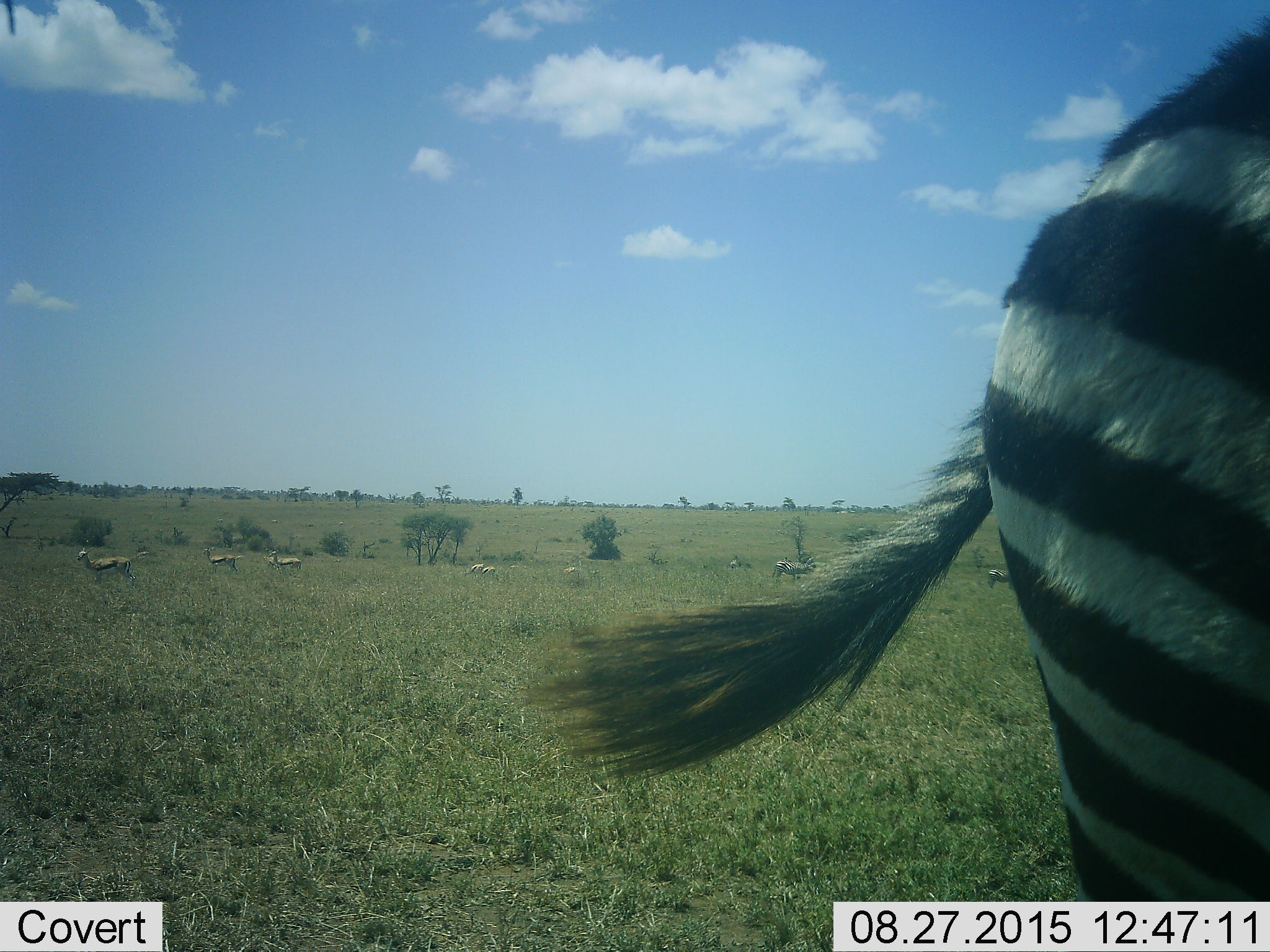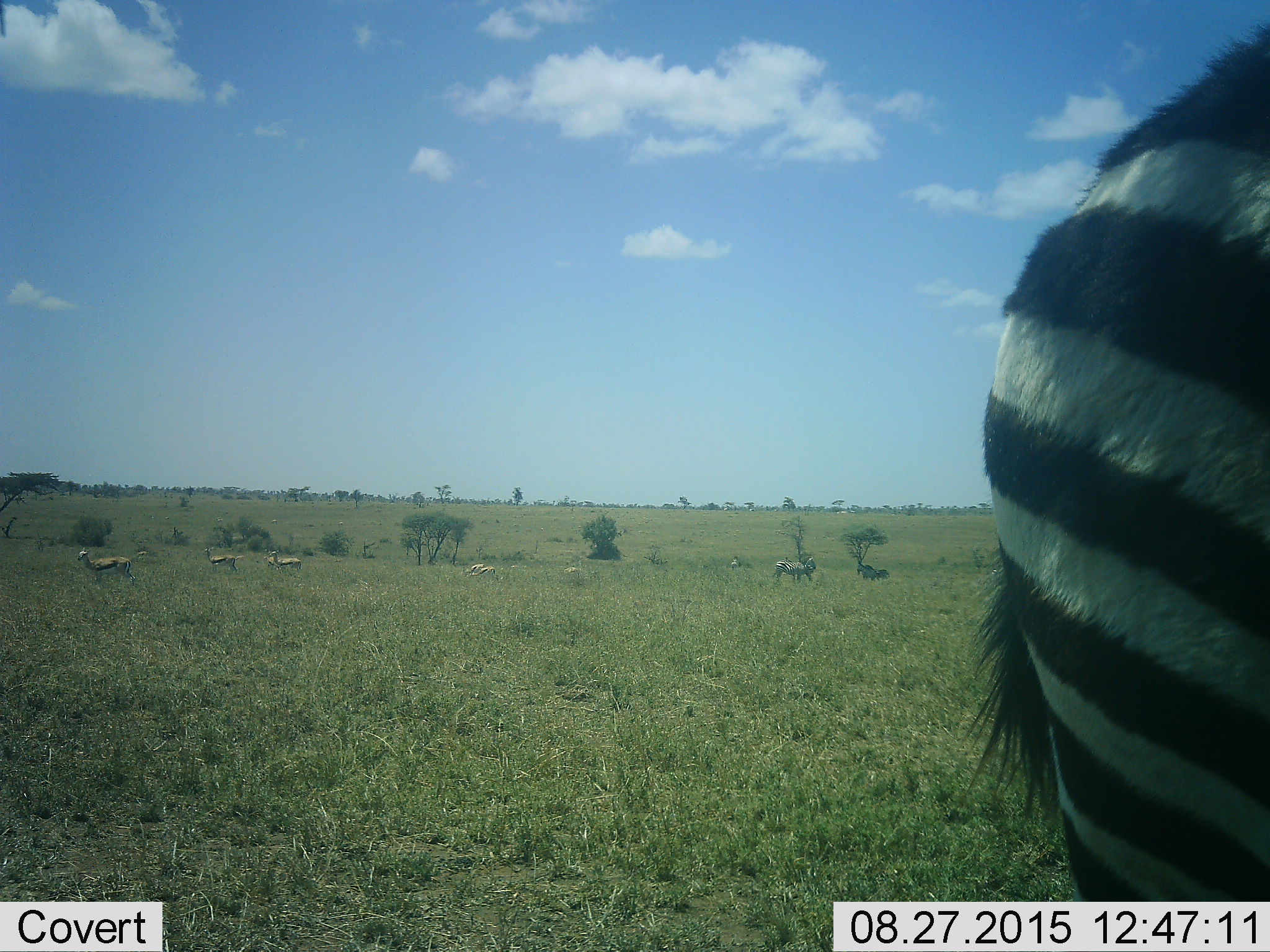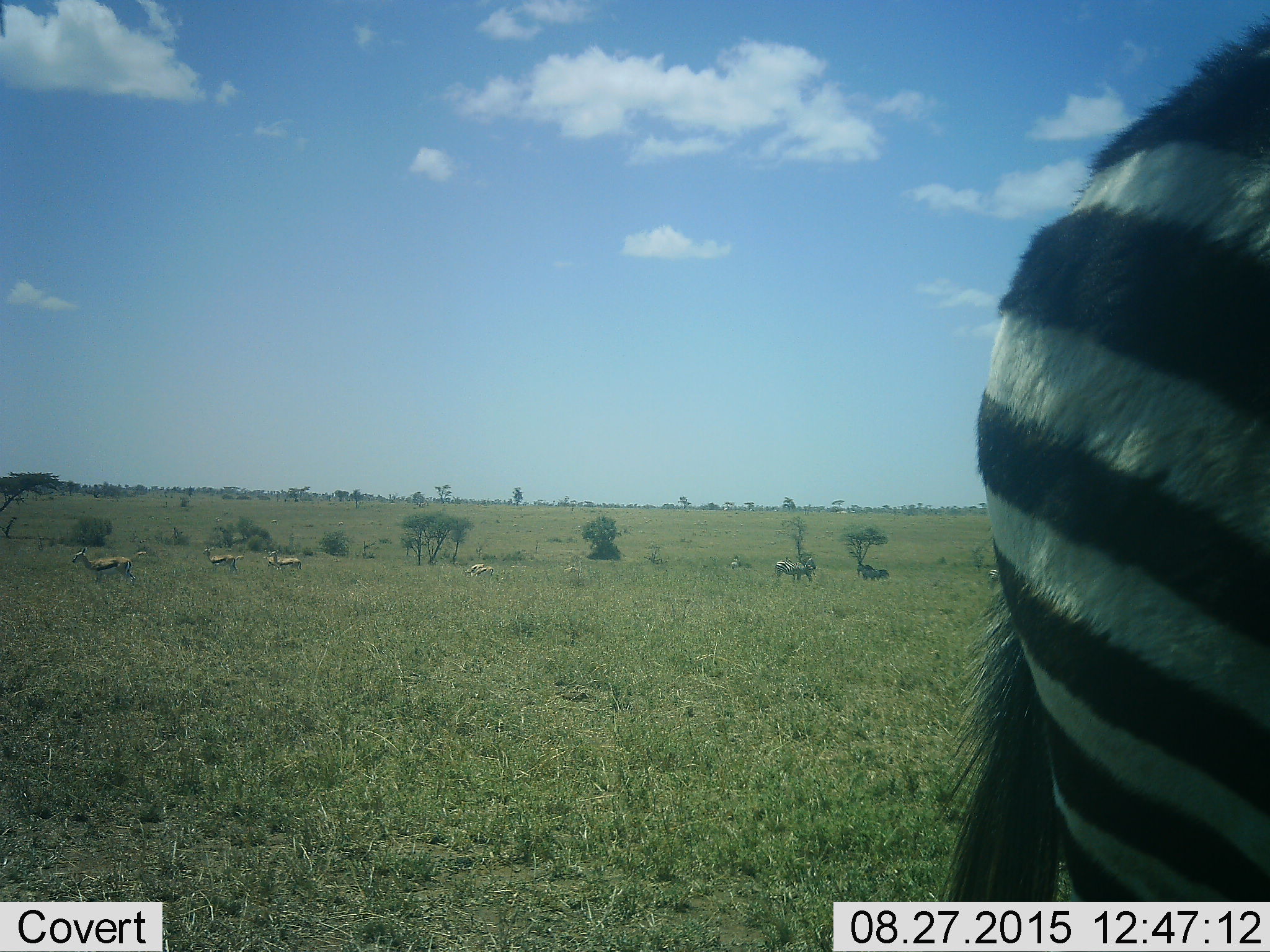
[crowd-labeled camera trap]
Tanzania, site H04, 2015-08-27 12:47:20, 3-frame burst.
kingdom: Animalia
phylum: Chordata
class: Mammalia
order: Artiodactyla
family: Bovidae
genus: Eudorcas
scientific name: Eudorcas thomsonii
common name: thomson's gazelle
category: gazellethomsons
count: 11-50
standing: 100%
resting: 0%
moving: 11%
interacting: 0%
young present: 0%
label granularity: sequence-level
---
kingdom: Animalia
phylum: Chordata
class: Mammalia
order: Perissodactyla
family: Equidae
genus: Equus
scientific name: Equus quagga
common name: plains zebra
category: zebra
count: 4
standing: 89%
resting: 0%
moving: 11%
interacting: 0%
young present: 0%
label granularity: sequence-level